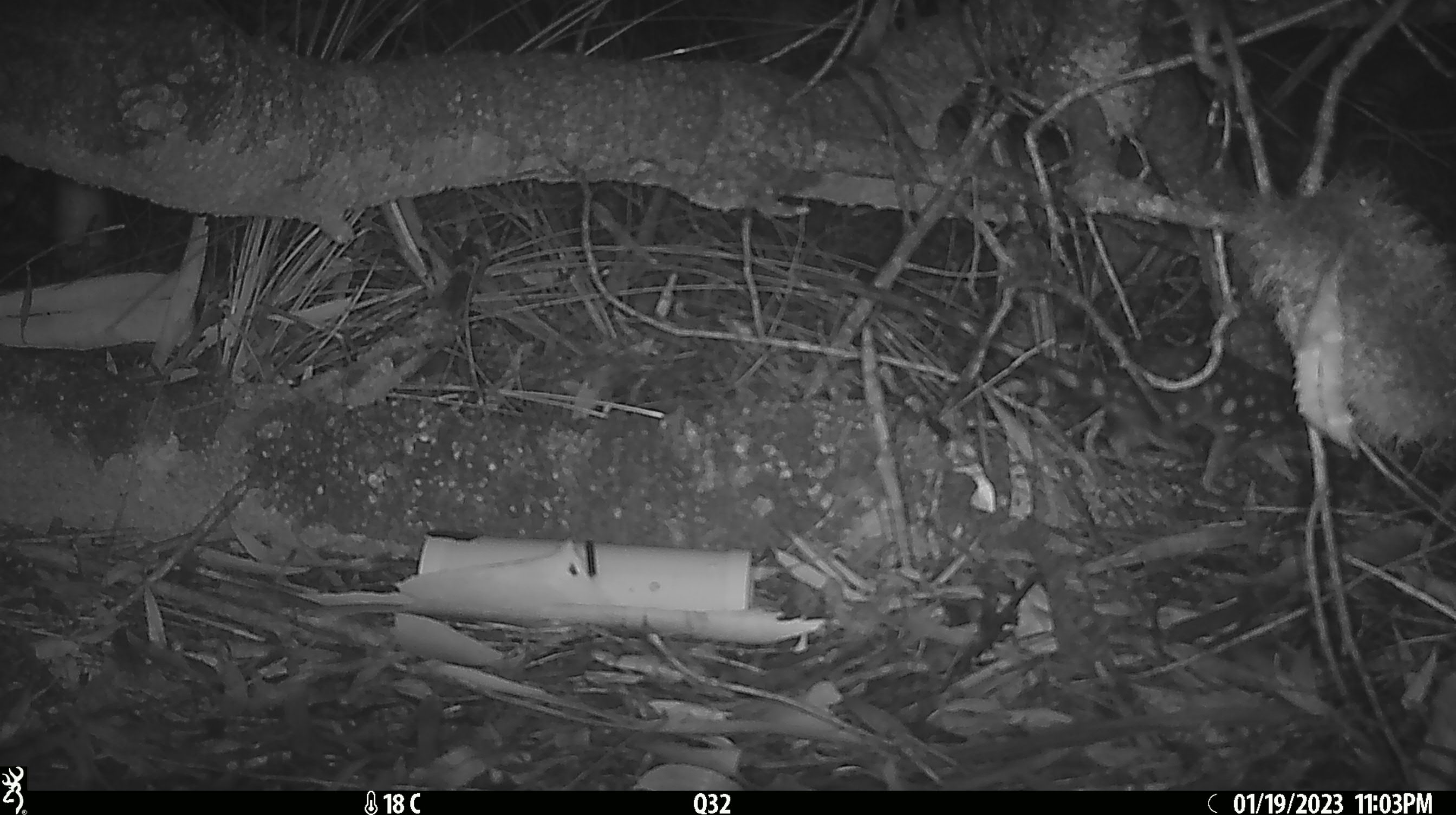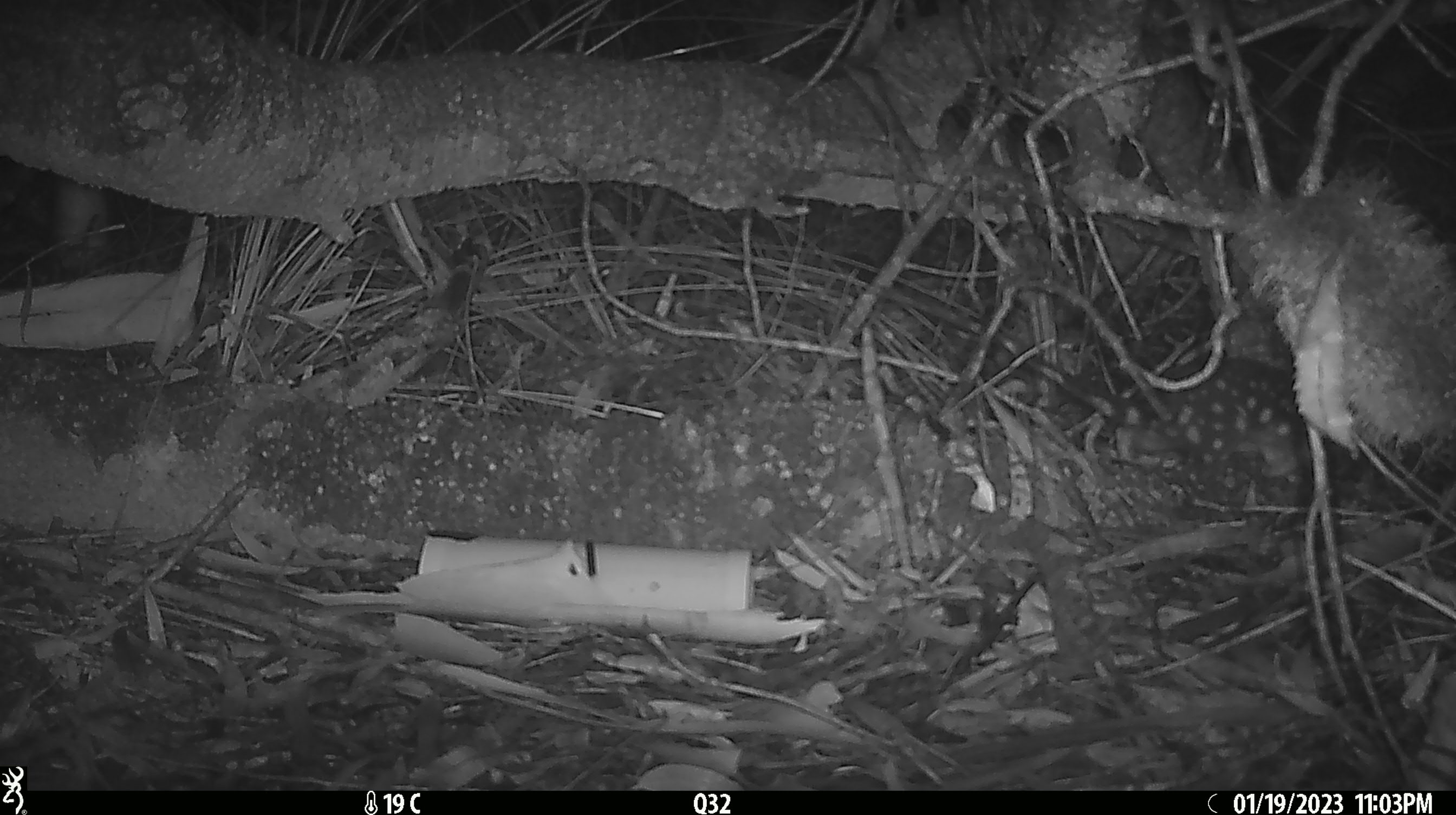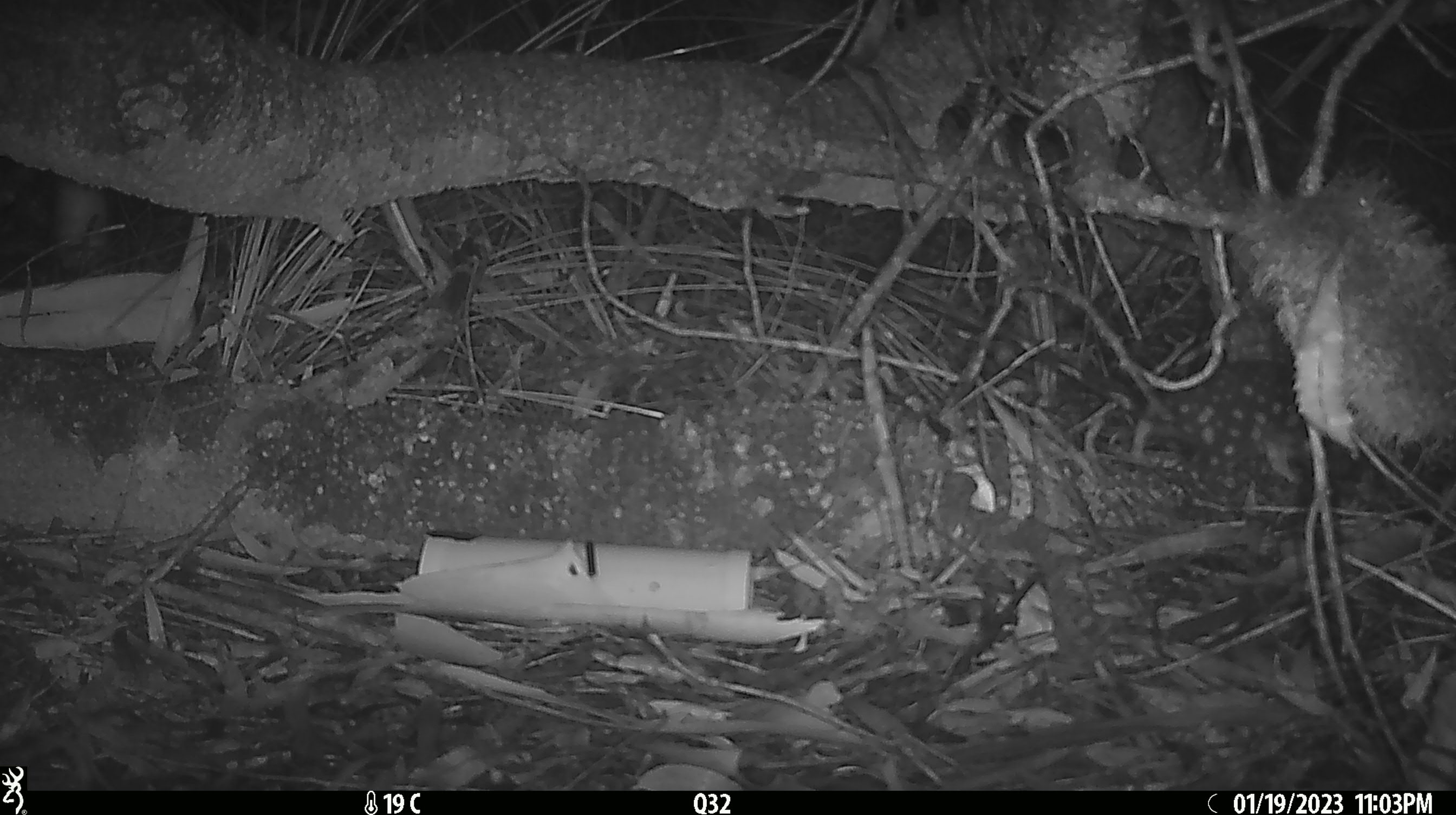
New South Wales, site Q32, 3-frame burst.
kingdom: Animalia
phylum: Chordata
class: Mammalia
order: Dasyuromorphia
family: Dasyuridae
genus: Dasyurus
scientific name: Dasyurus maculatus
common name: spotted-tailed quoll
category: quoll